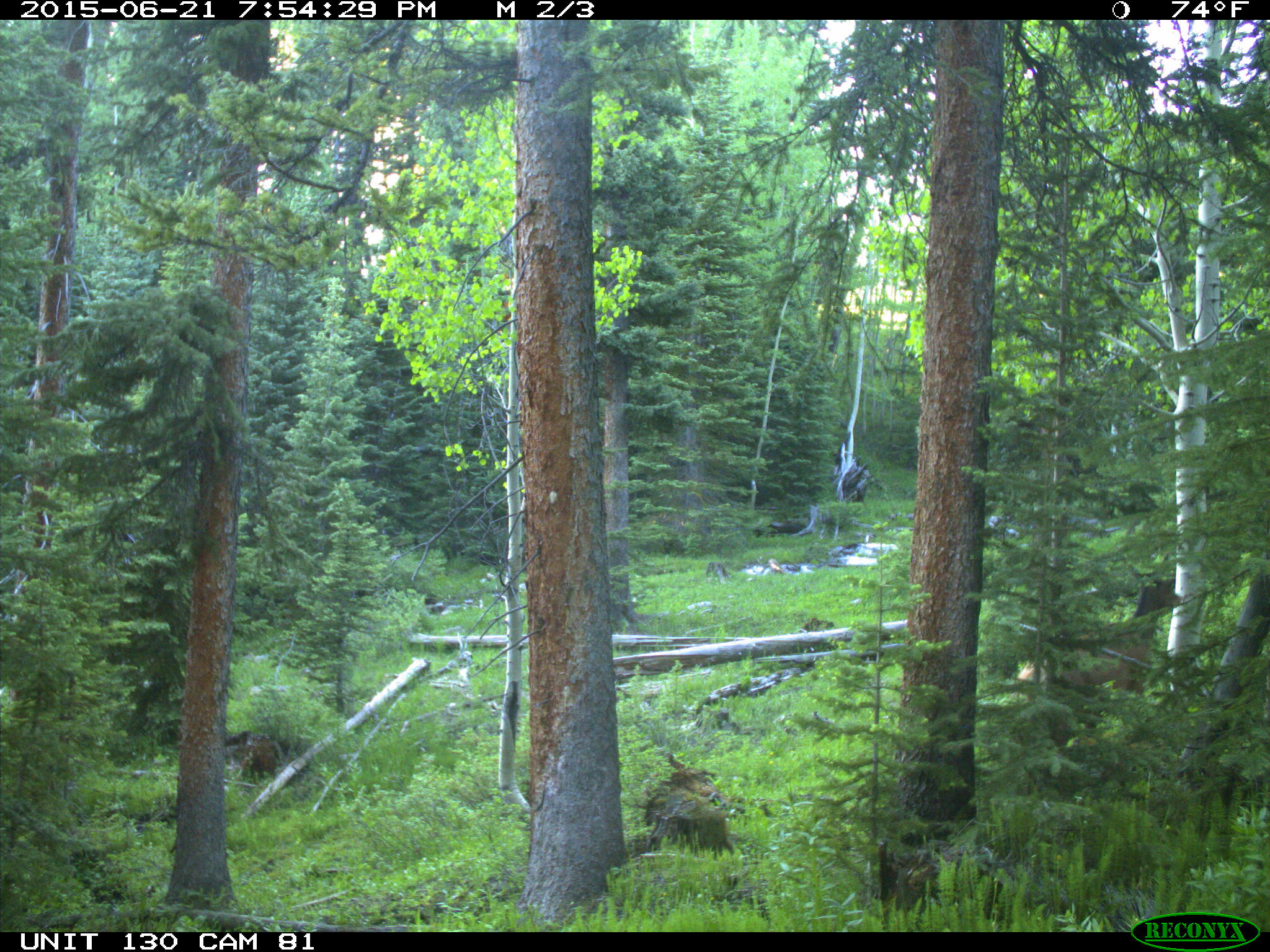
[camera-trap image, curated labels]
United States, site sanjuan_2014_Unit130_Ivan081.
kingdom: Animalia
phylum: Chordata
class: Mammalia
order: Artiodactyla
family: Cervidae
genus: Cervus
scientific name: Cervus elaphus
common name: red deer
Cervus elaphus (red deer).